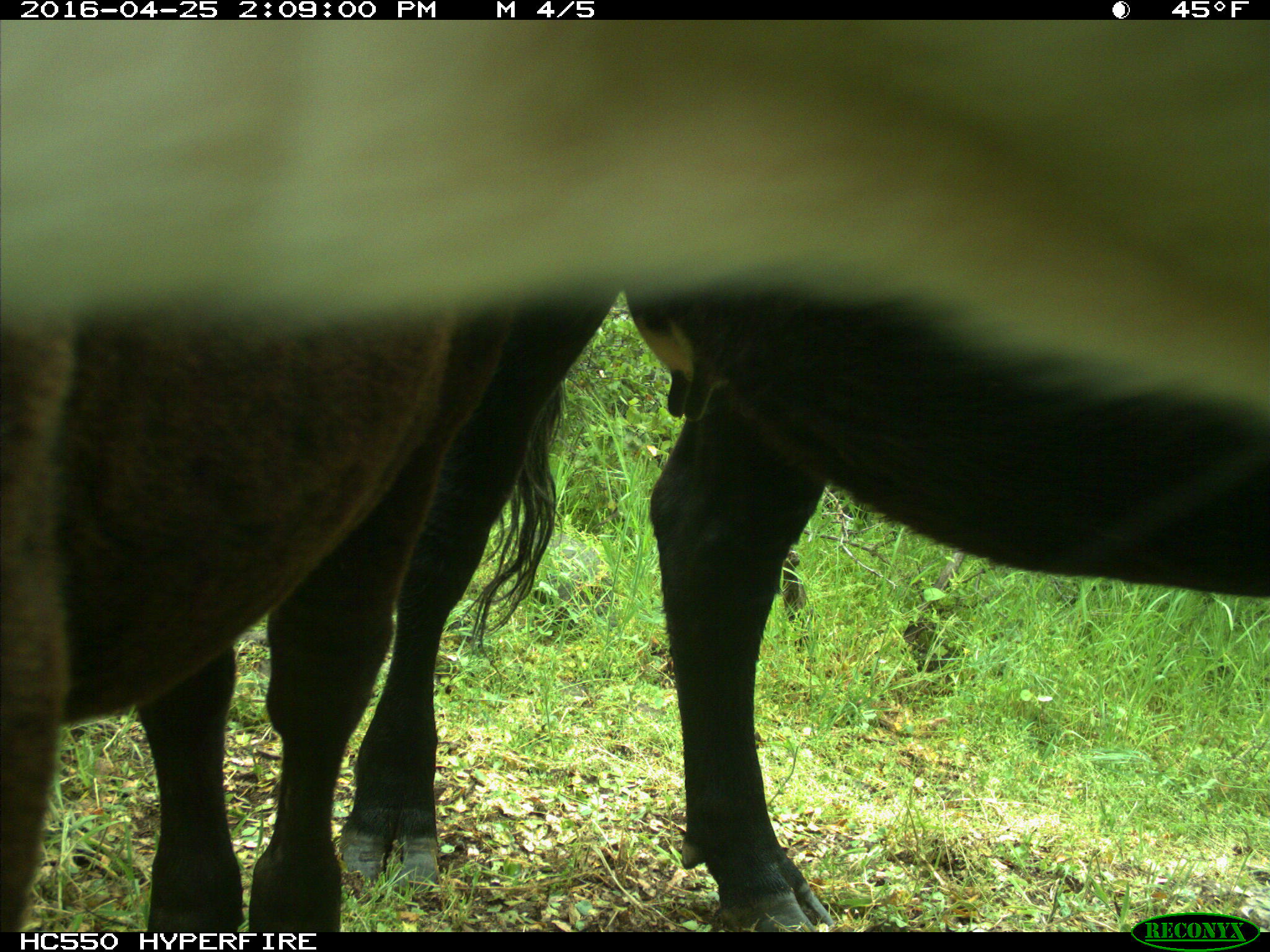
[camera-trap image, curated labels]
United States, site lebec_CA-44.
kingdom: Animalia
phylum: Chordata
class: Mammalia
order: Artiodactyla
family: Bovidae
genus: Bos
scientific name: Bos taurus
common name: domestic cow